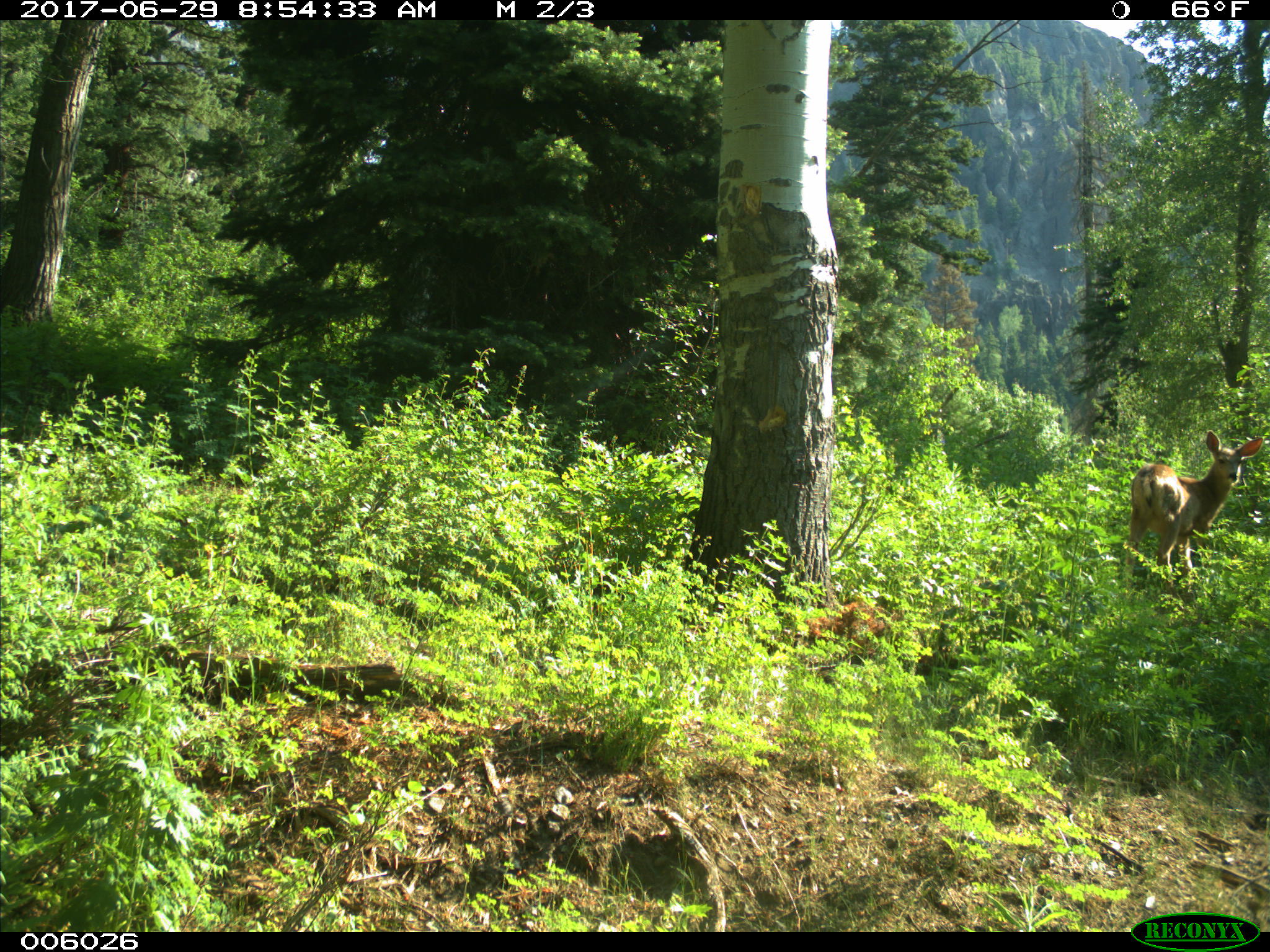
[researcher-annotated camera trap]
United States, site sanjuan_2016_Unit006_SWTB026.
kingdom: Animalia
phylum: Chordata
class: Mammalia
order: Artiodactyla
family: Cervidae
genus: Odocoileus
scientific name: Odocoileus hemionus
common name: mule deer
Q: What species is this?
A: Odocoileus hemionus (mule deer).